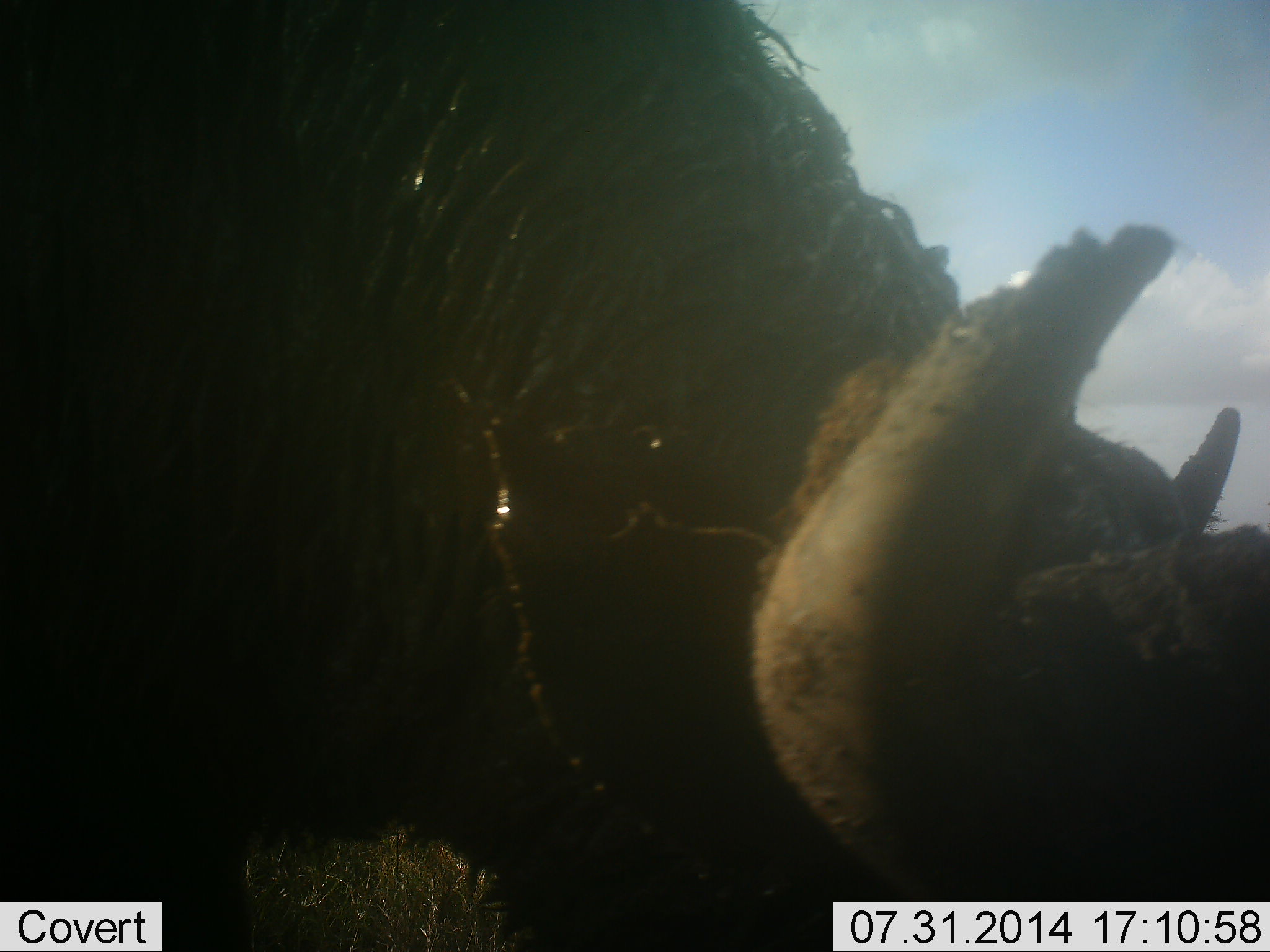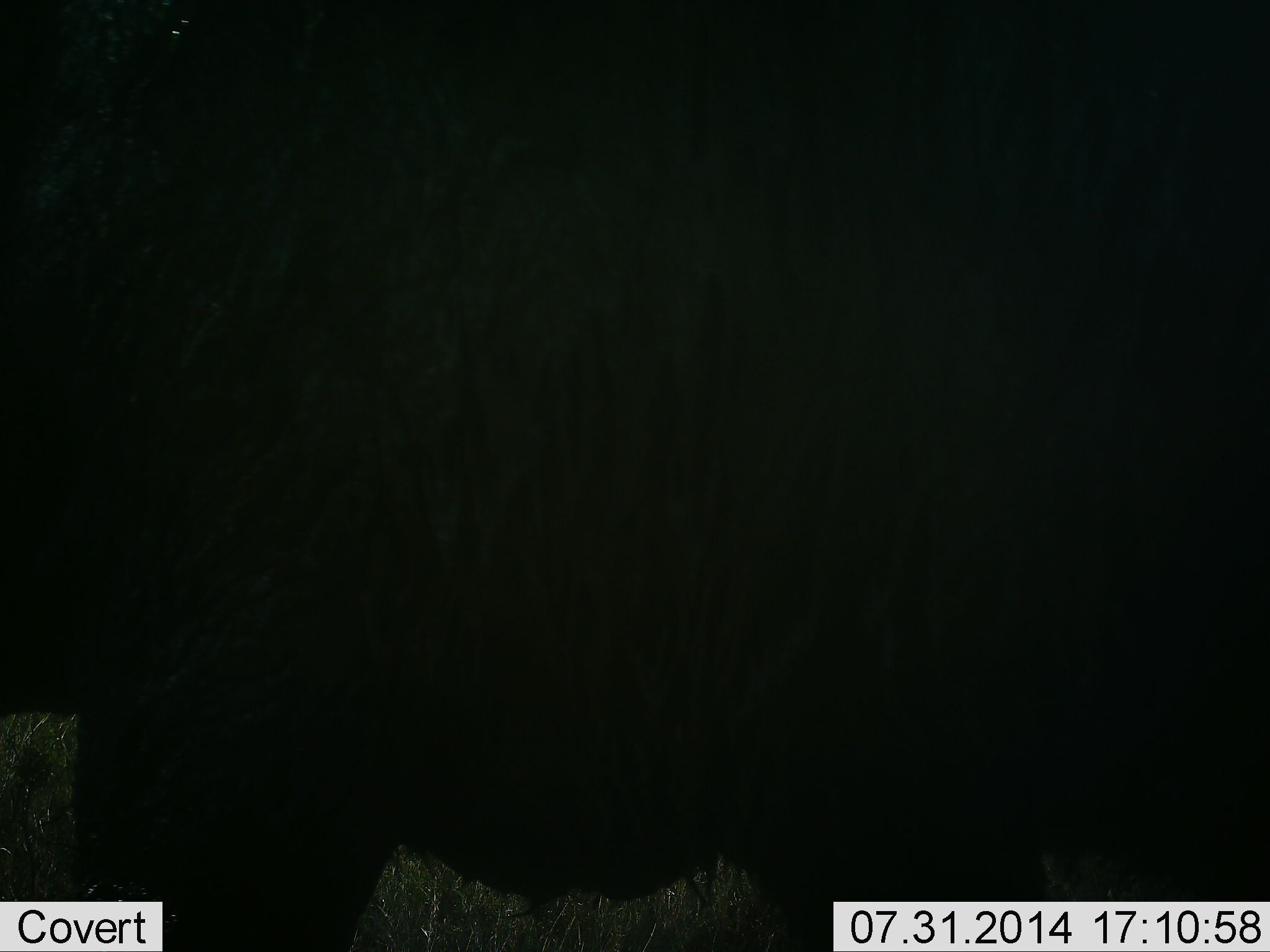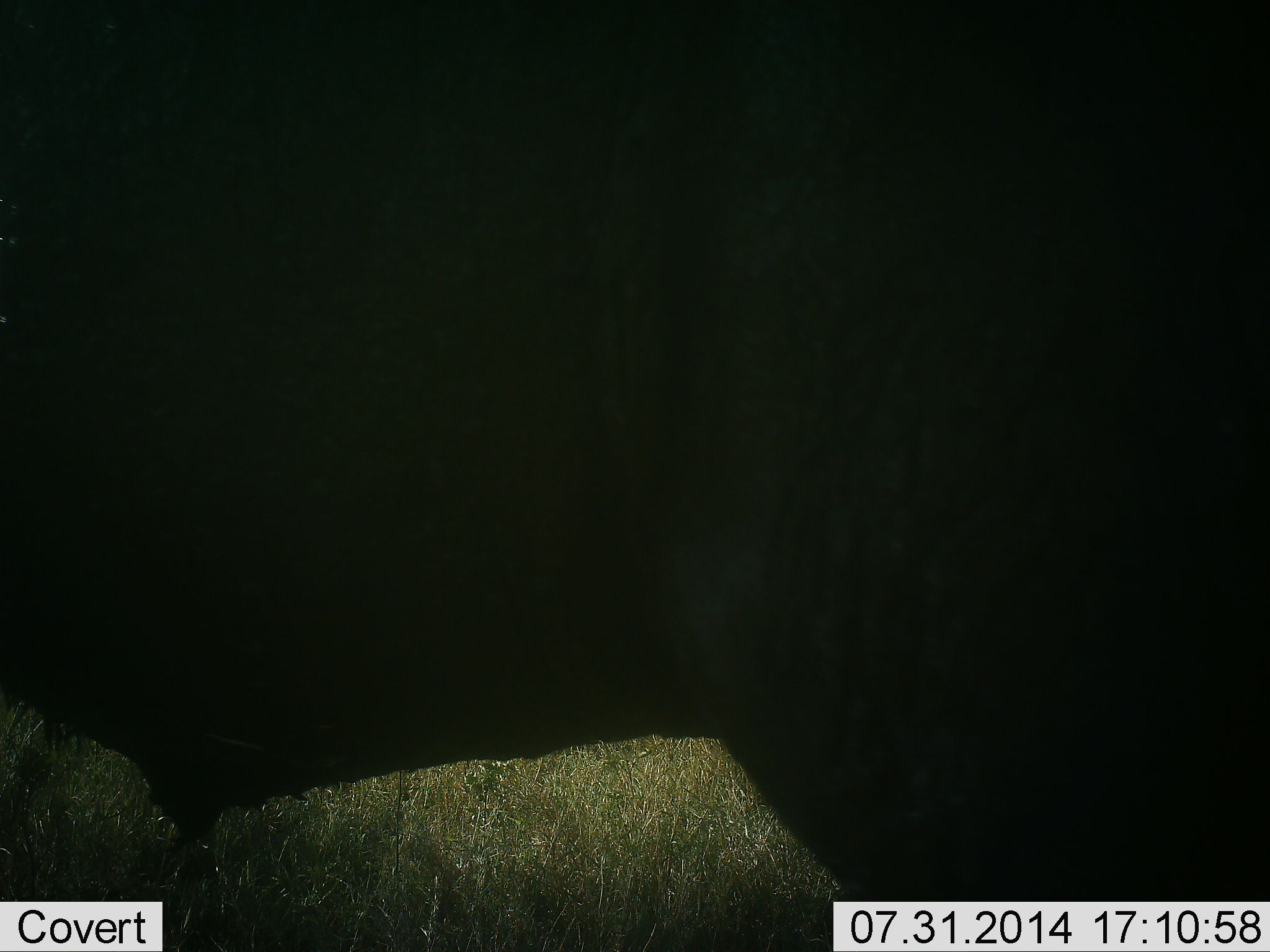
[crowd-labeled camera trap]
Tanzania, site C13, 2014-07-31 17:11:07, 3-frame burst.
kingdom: Animalia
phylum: Chordata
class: Mammalia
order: Artiodactyla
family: Bovidae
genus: Syncerus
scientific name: Syncerus caffer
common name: cape buffalo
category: buffalo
Buffalo (cape buffalo) (Syncerus caffer), count 1. Behavior (volunteer vote fractions): standing 62%, resting 0%, moving 38%, interacting 0%. Young present (vote fraction): 0%. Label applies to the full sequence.